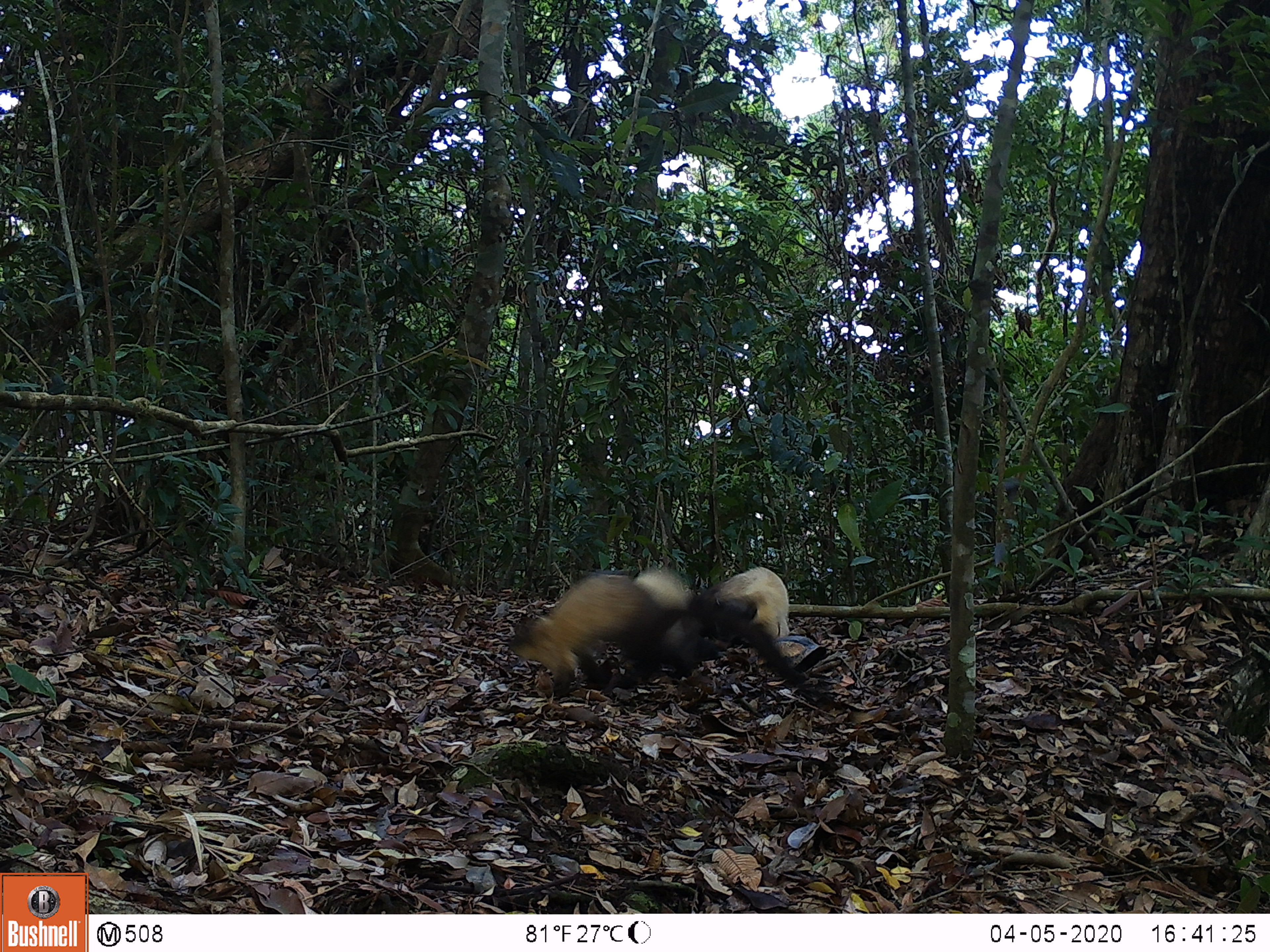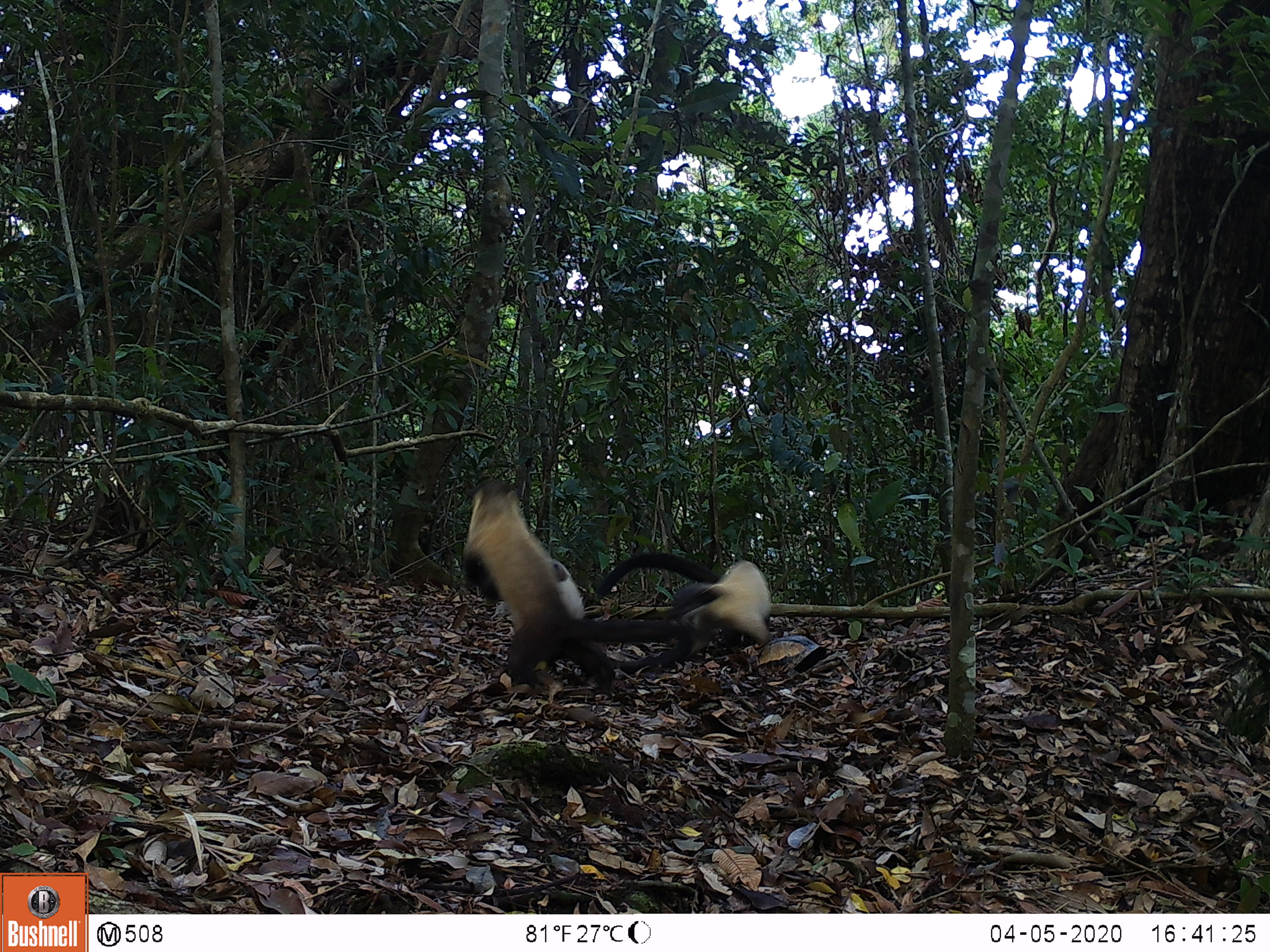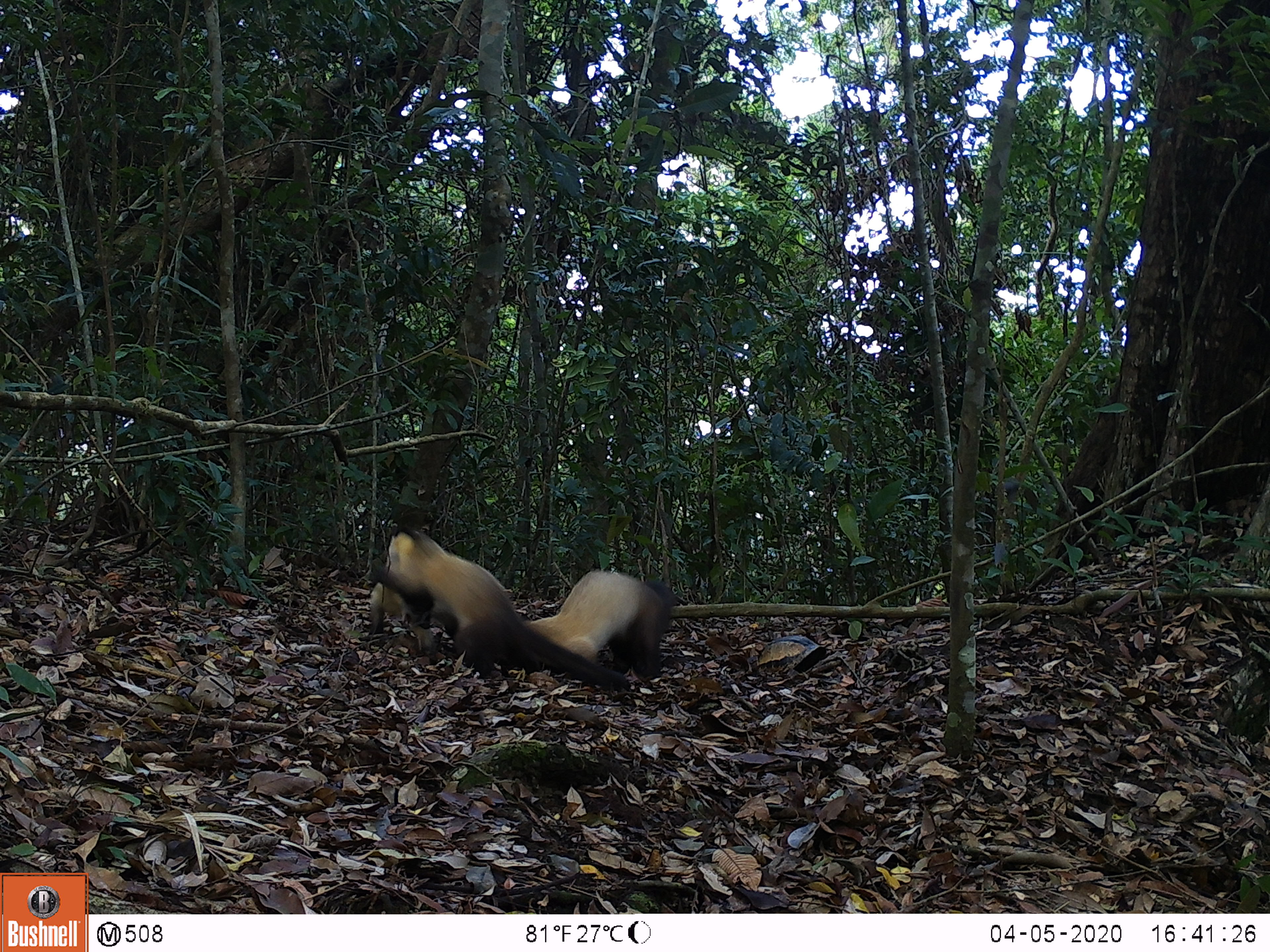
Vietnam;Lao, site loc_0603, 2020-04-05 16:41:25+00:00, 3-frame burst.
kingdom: Animalia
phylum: Chordata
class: Mammalia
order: Carnivora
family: Mustelidae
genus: Martes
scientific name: Martes flavigula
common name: yellow-throated marten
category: yellow throated marten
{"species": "yellow throated marten (yellow-throated marten) (Martes flavigula)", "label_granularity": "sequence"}